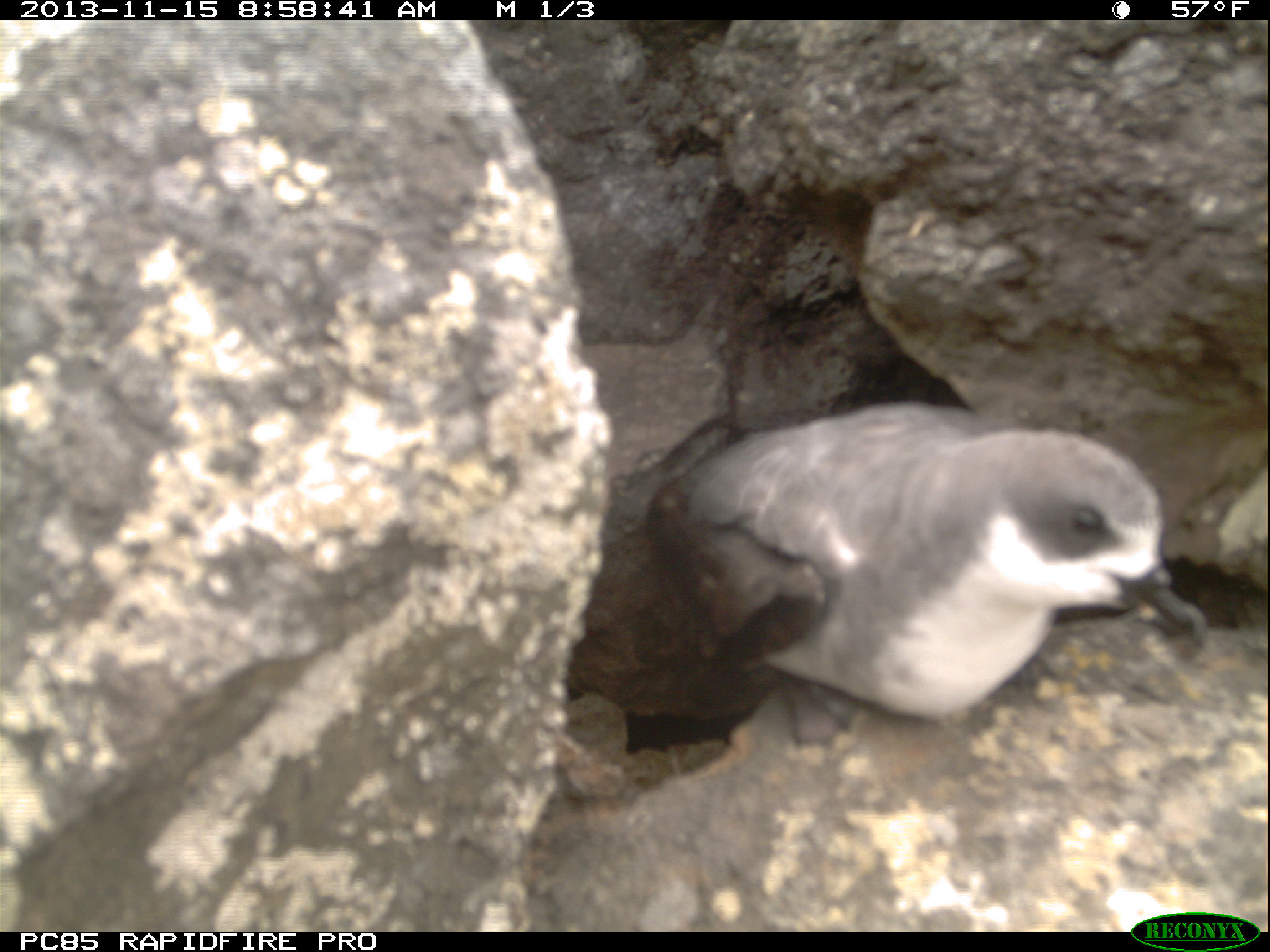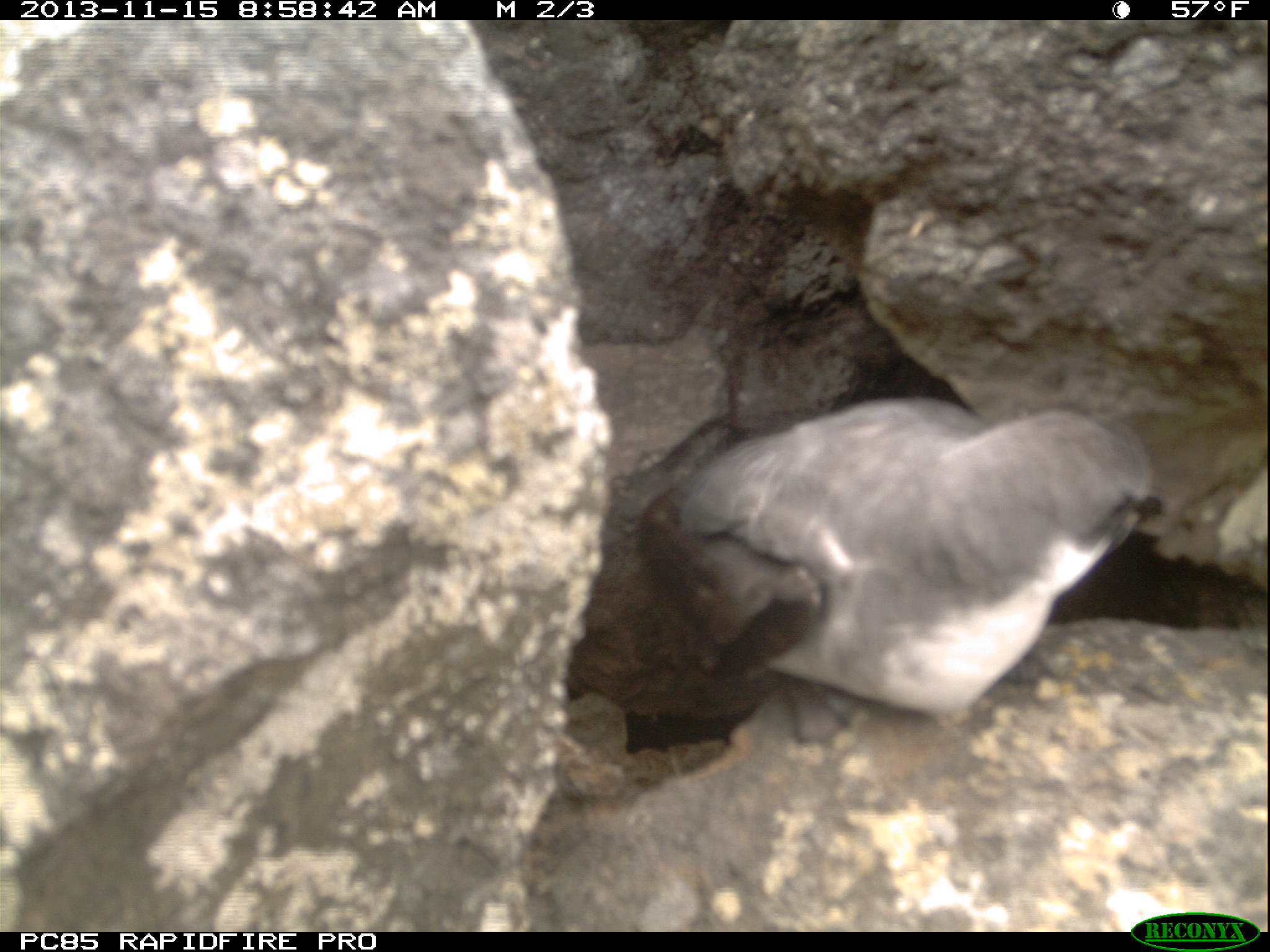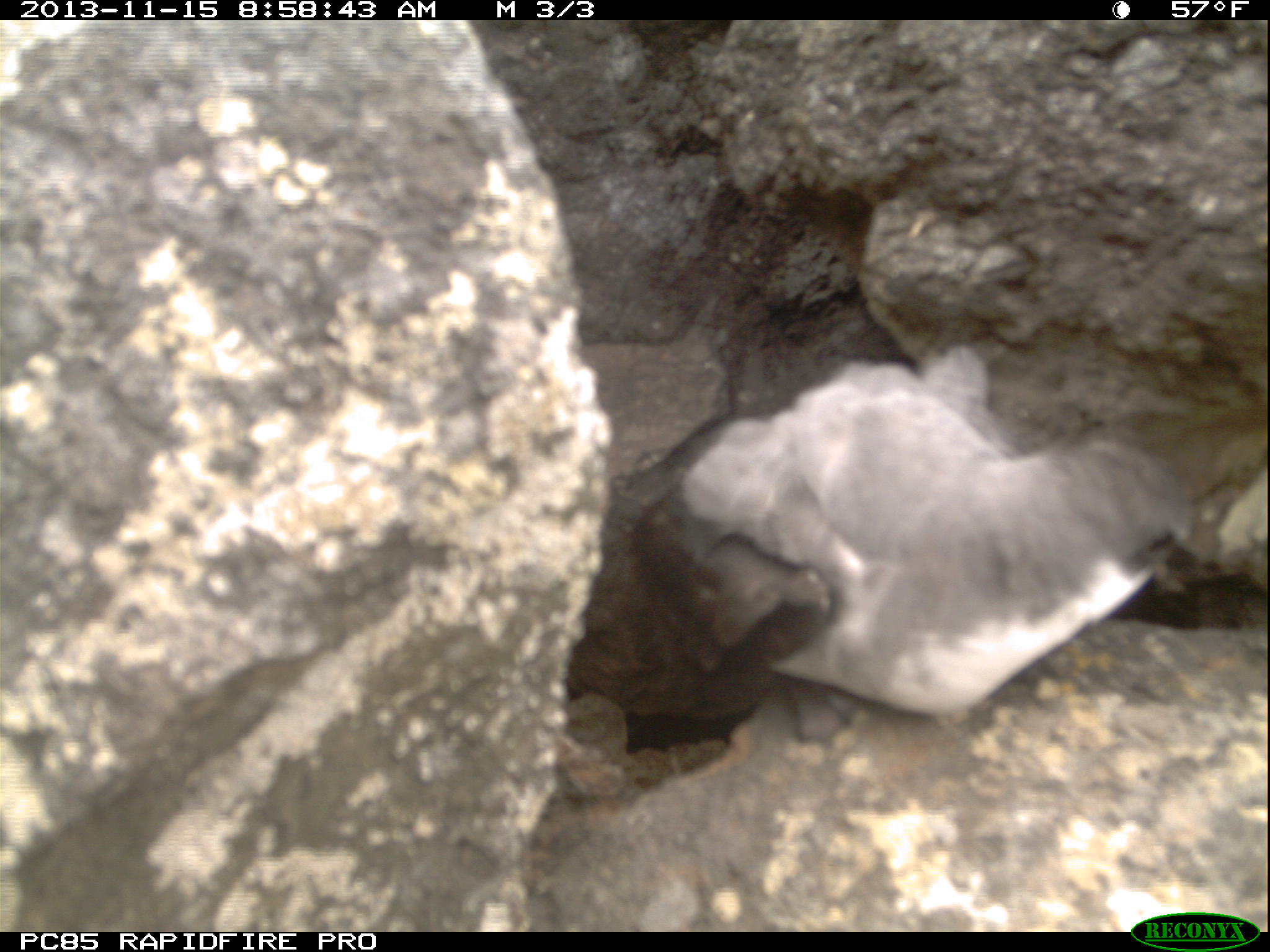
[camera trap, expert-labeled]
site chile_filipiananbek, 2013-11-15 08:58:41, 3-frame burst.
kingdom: Animalia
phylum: Chordata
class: Aves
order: Procellariiformes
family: Procellariidae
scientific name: Procellariidae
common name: petrel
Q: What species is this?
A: Petrel (Procellariidae).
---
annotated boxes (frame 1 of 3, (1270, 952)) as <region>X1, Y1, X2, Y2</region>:
petrel: <region>593, 402, 1204, 748</region>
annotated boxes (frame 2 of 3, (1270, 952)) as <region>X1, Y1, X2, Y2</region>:
petrel: <region>592, 389, 1167, 731</region>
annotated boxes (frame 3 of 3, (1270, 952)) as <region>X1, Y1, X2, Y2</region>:
petrel: <region>615, 343, 1212, 767</region>